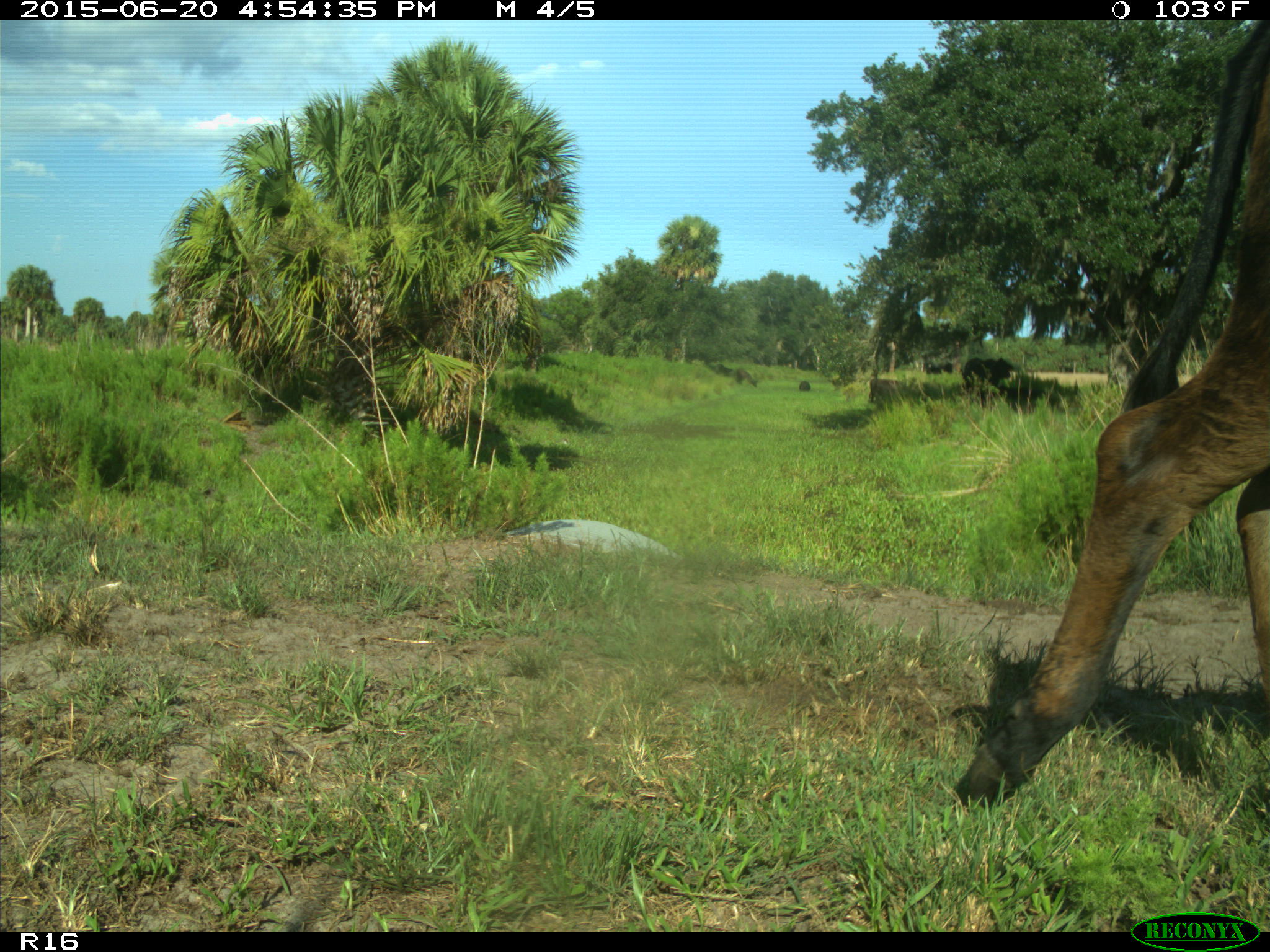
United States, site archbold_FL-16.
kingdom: Animalia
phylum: Chordata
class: Mammalia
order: Artiodactyla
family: Bovidae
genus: Bos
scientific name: Bos taurus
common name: domestic cow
Bos taurus (domestic cow).